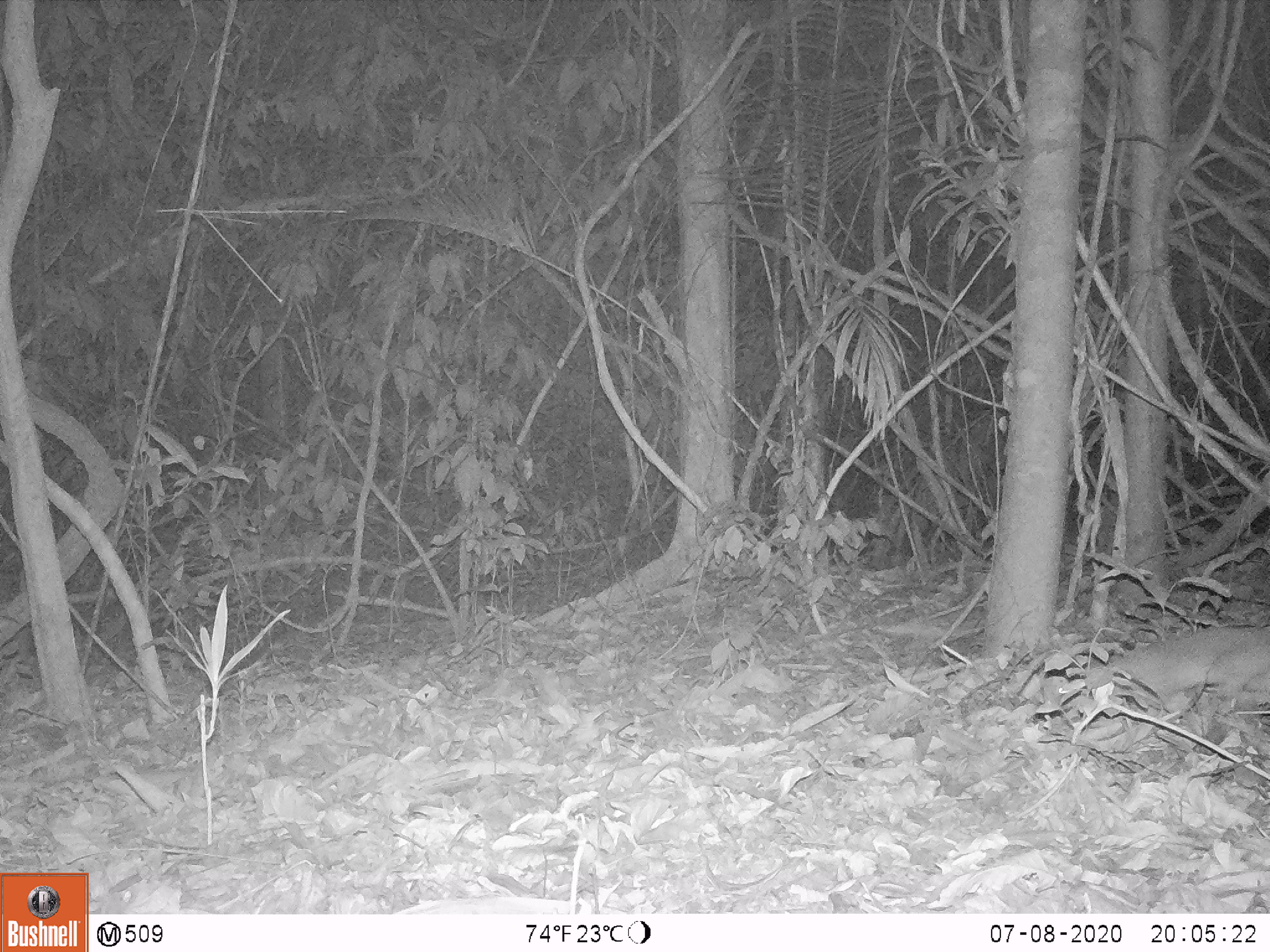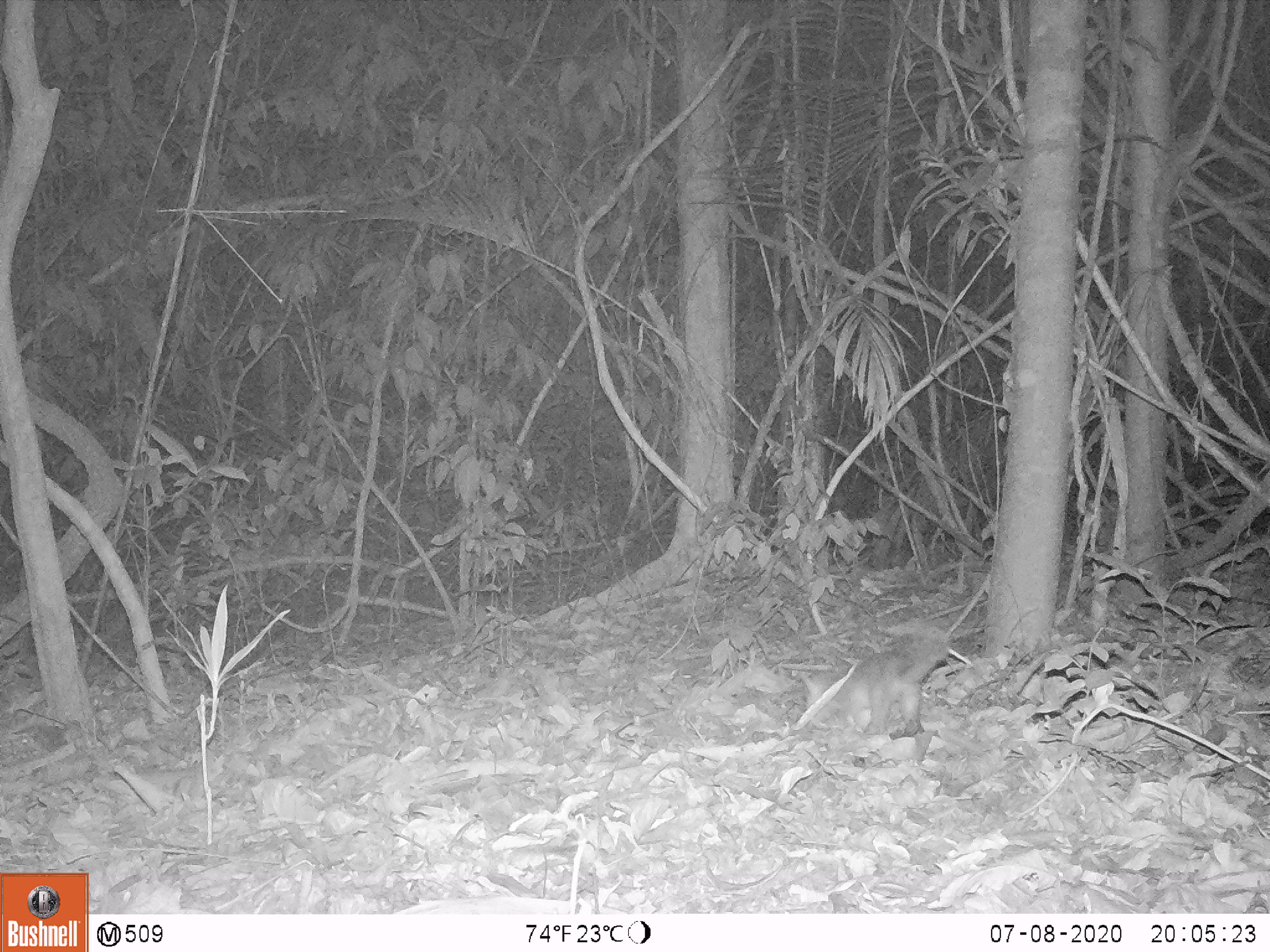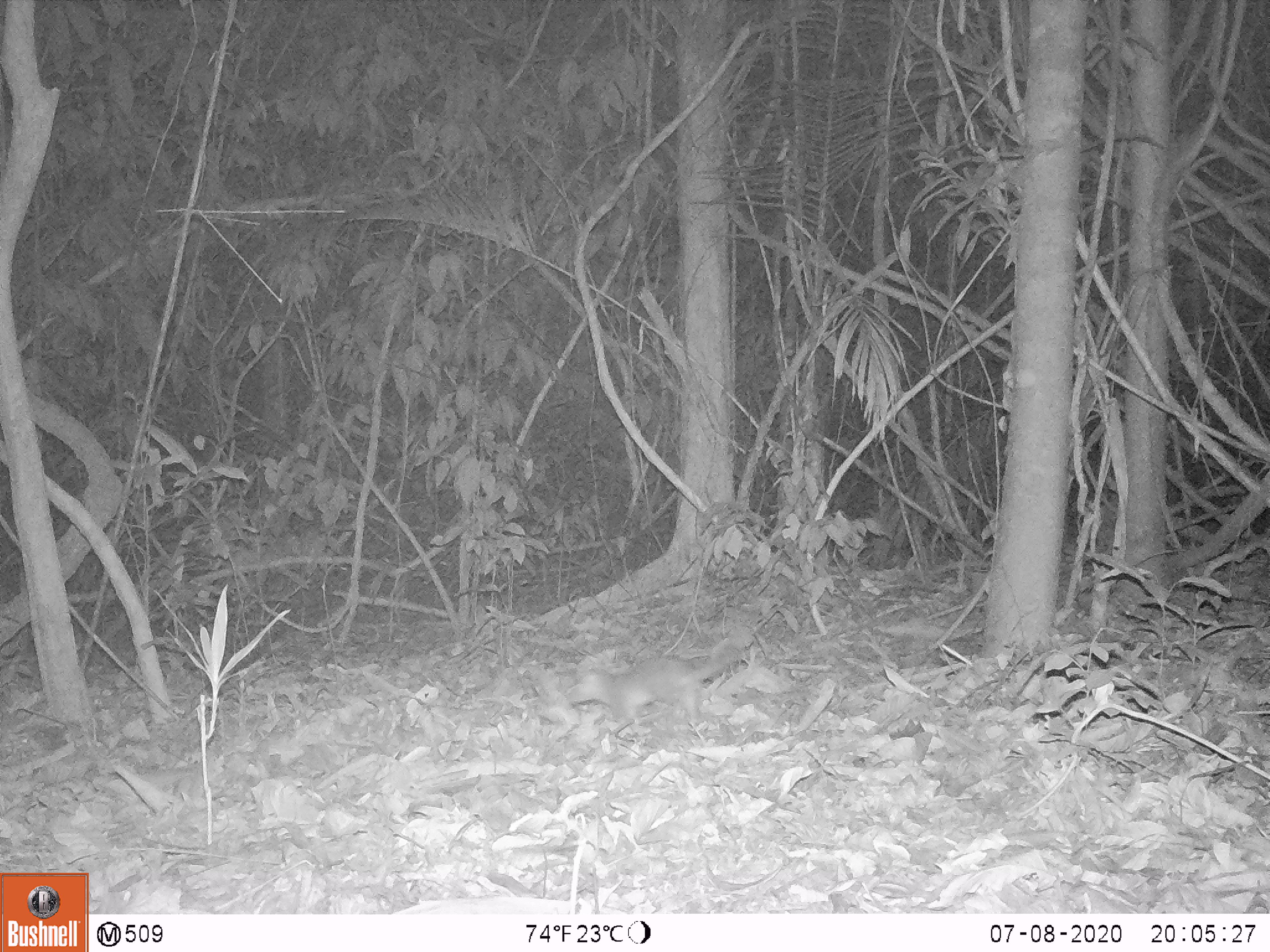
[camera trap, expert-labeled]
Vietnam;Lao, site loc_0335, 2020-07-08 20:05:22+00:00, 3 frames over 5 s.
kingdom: Animalia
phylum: Chordata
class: Mammalia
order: Carnivora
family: Mustelidae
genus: Melogale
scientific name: Melogale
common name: ferret badger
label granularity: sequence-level